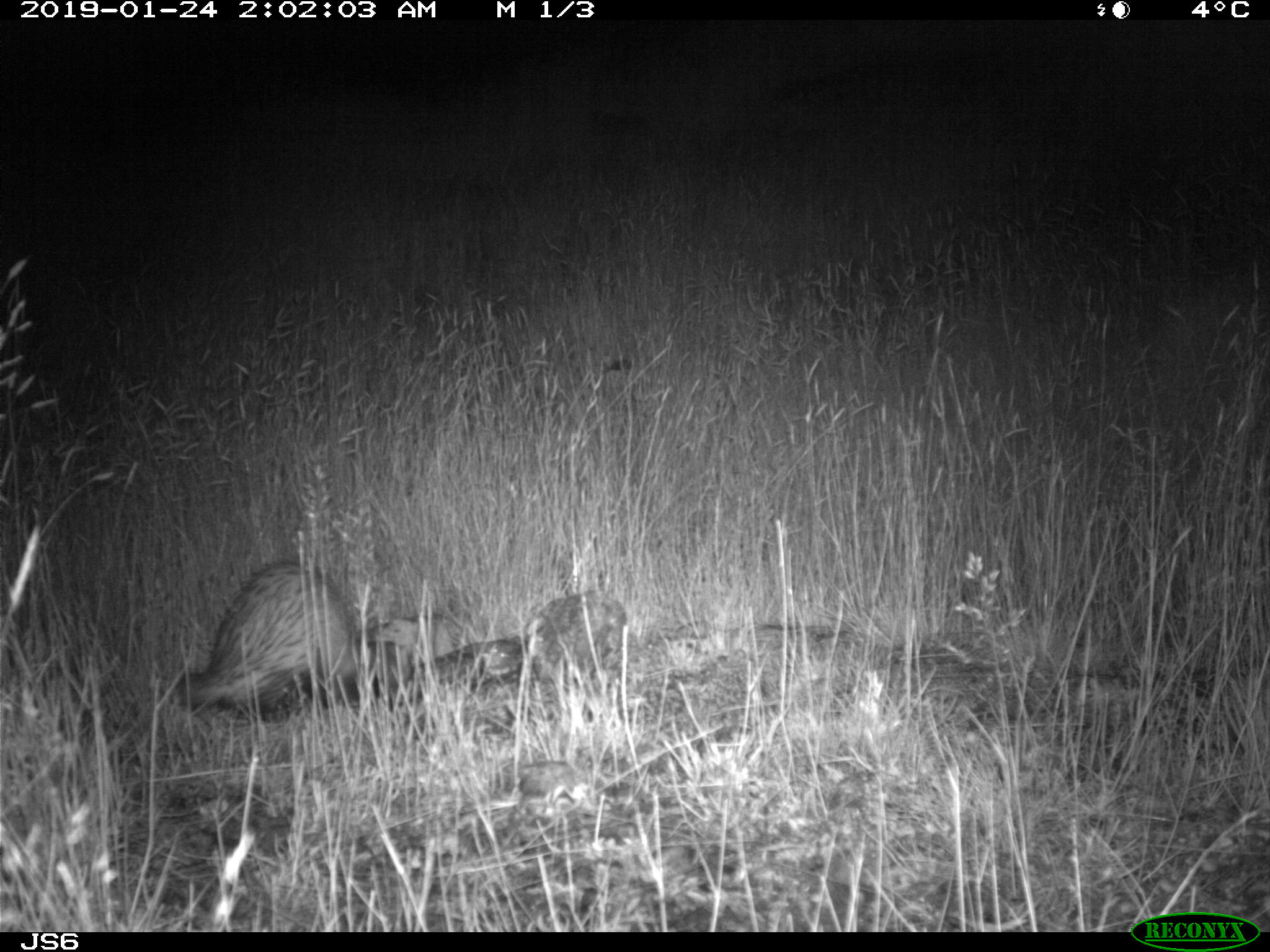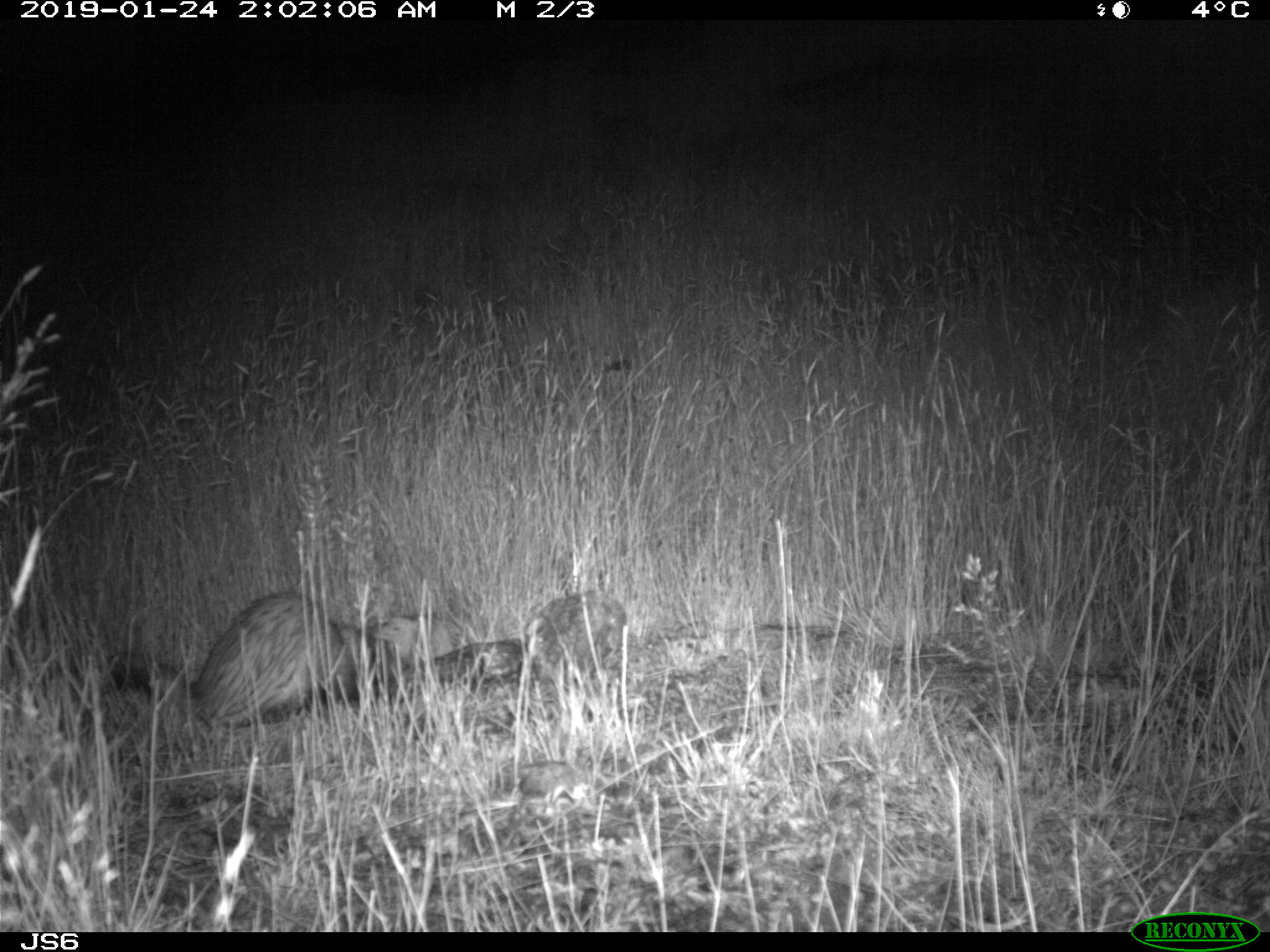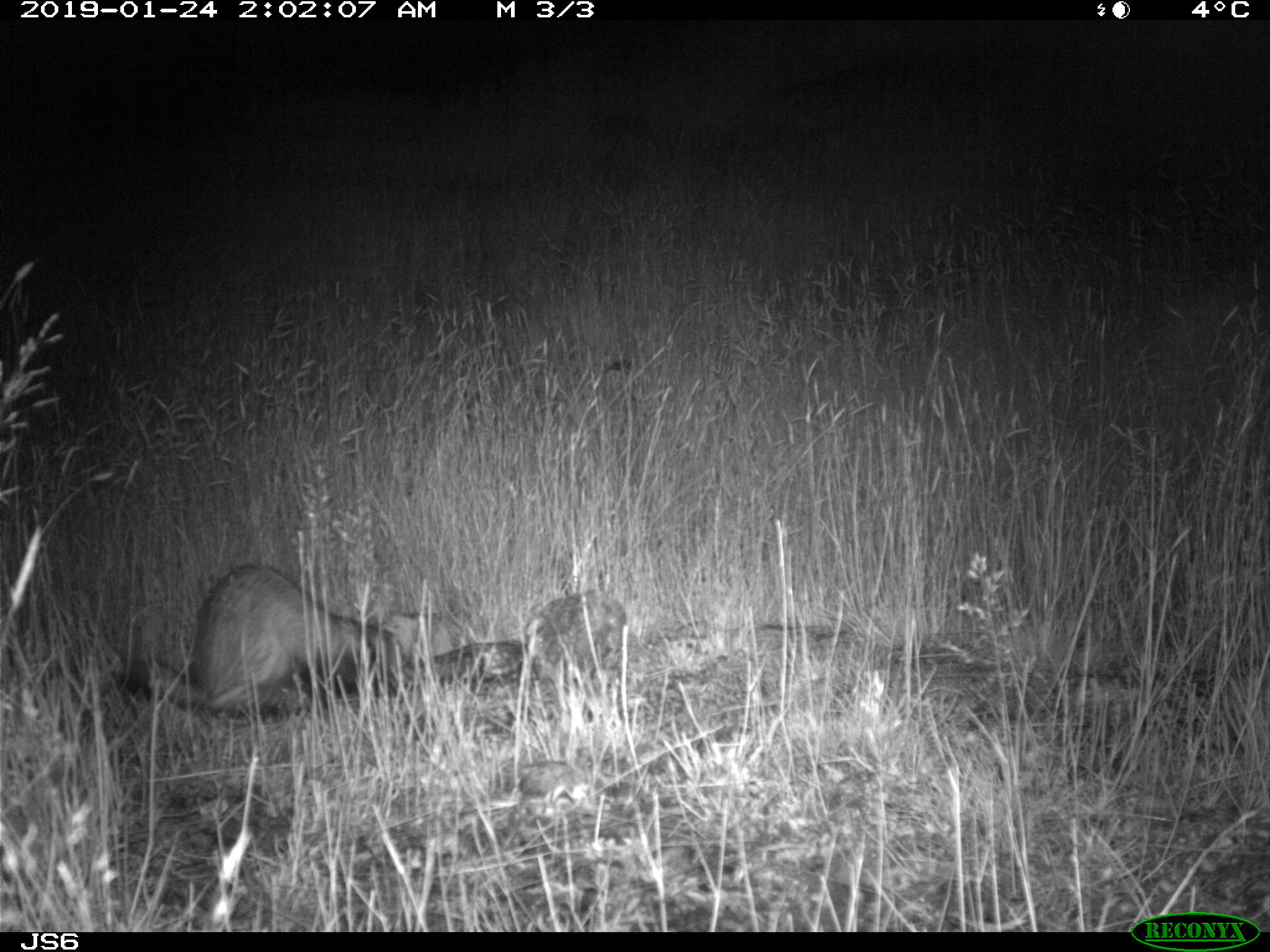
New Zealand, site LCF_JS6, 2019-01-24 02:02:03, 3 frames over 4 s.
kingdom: Animalia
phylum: Chordata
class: Mammalia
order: Carnivora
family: Mustelidae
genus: Mustela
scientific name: Mustela furo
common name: ferret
Ferret (Mustela furo).